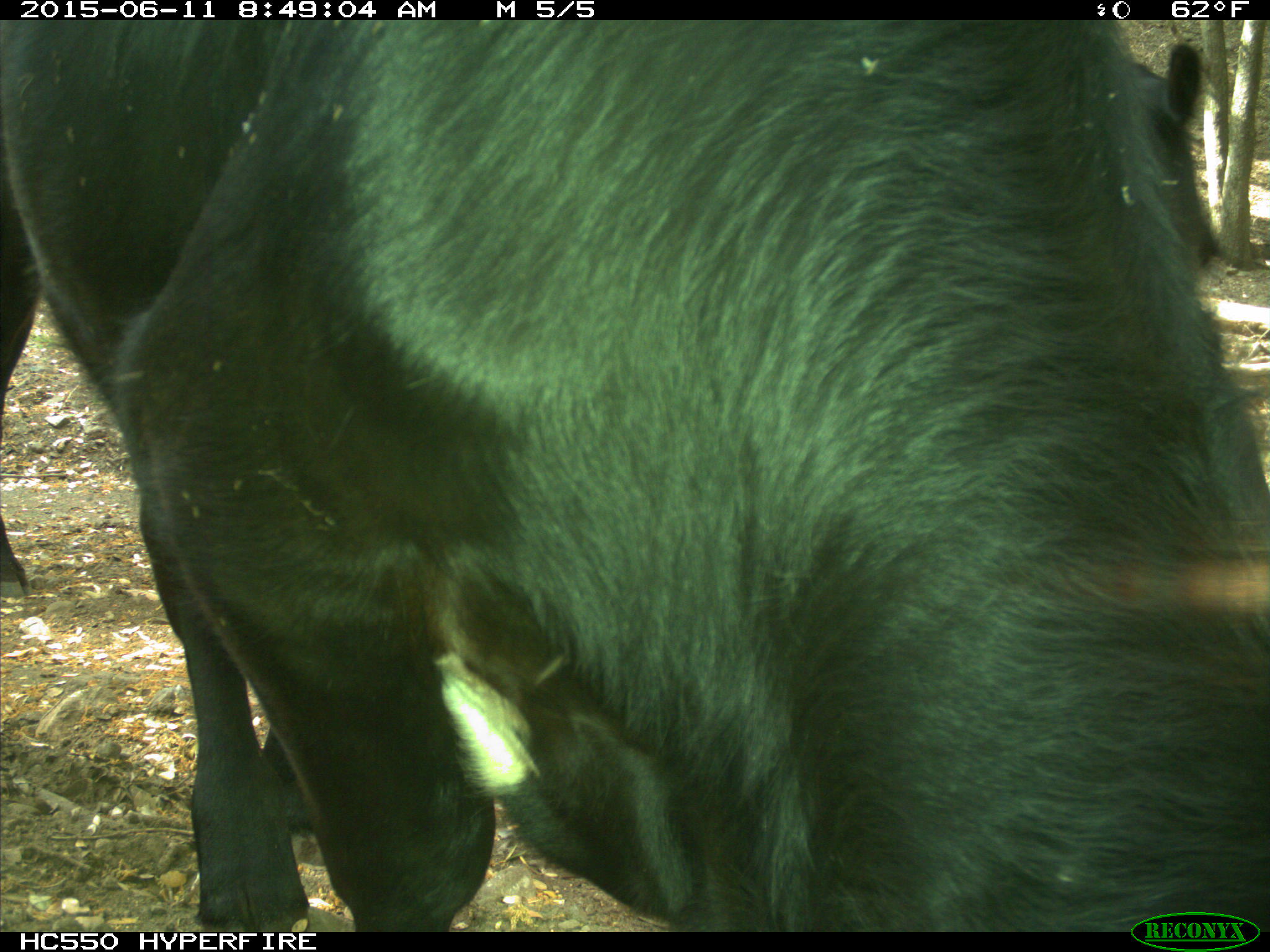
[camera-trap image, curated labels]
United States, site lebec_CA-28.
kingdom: Animalia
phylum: Chordata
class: Mammalia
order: Artiodactyla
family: Bovidae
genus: Bos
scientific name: Bos taurus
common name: domestic cow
Bos taurus (domestic cow).